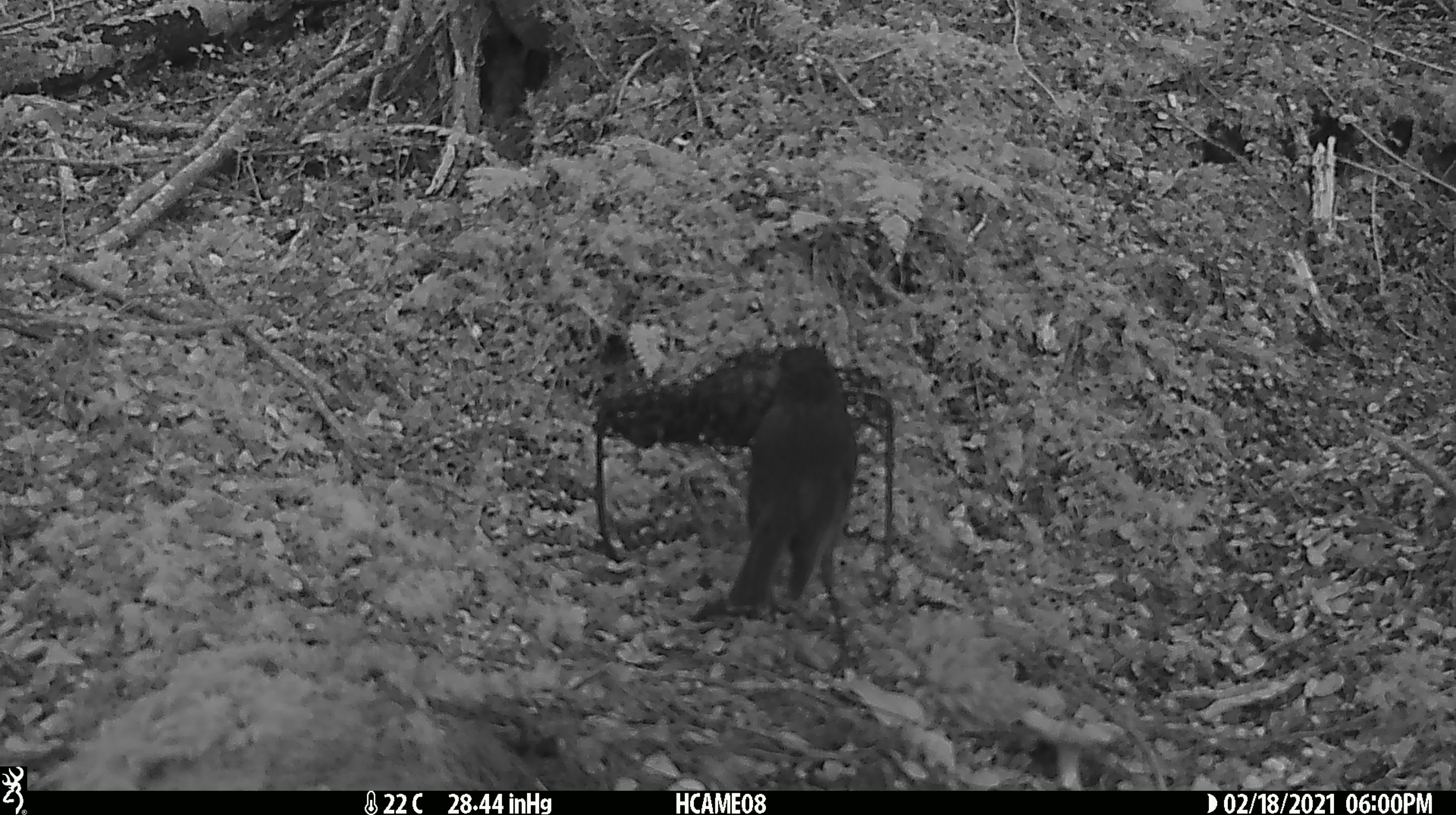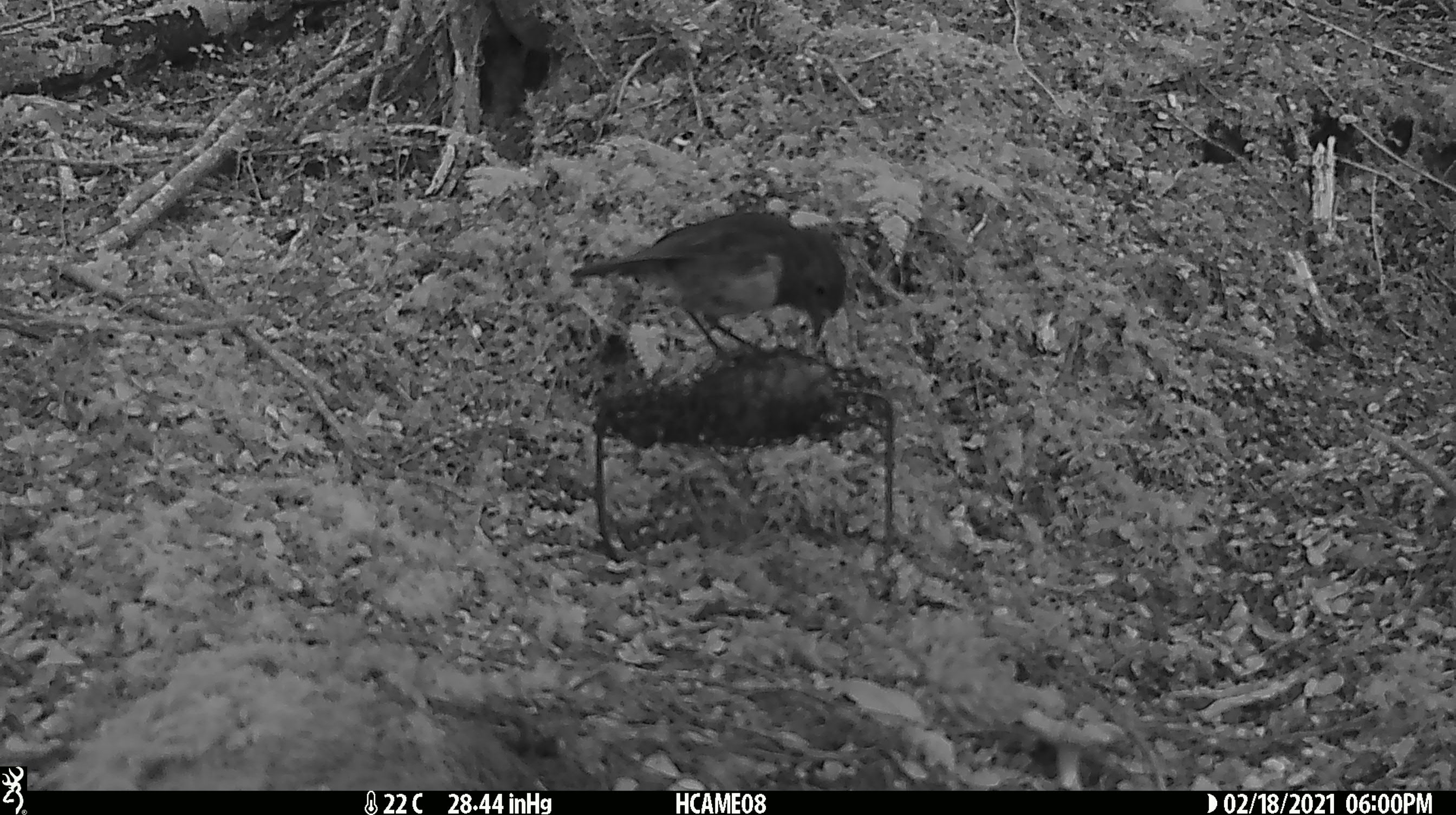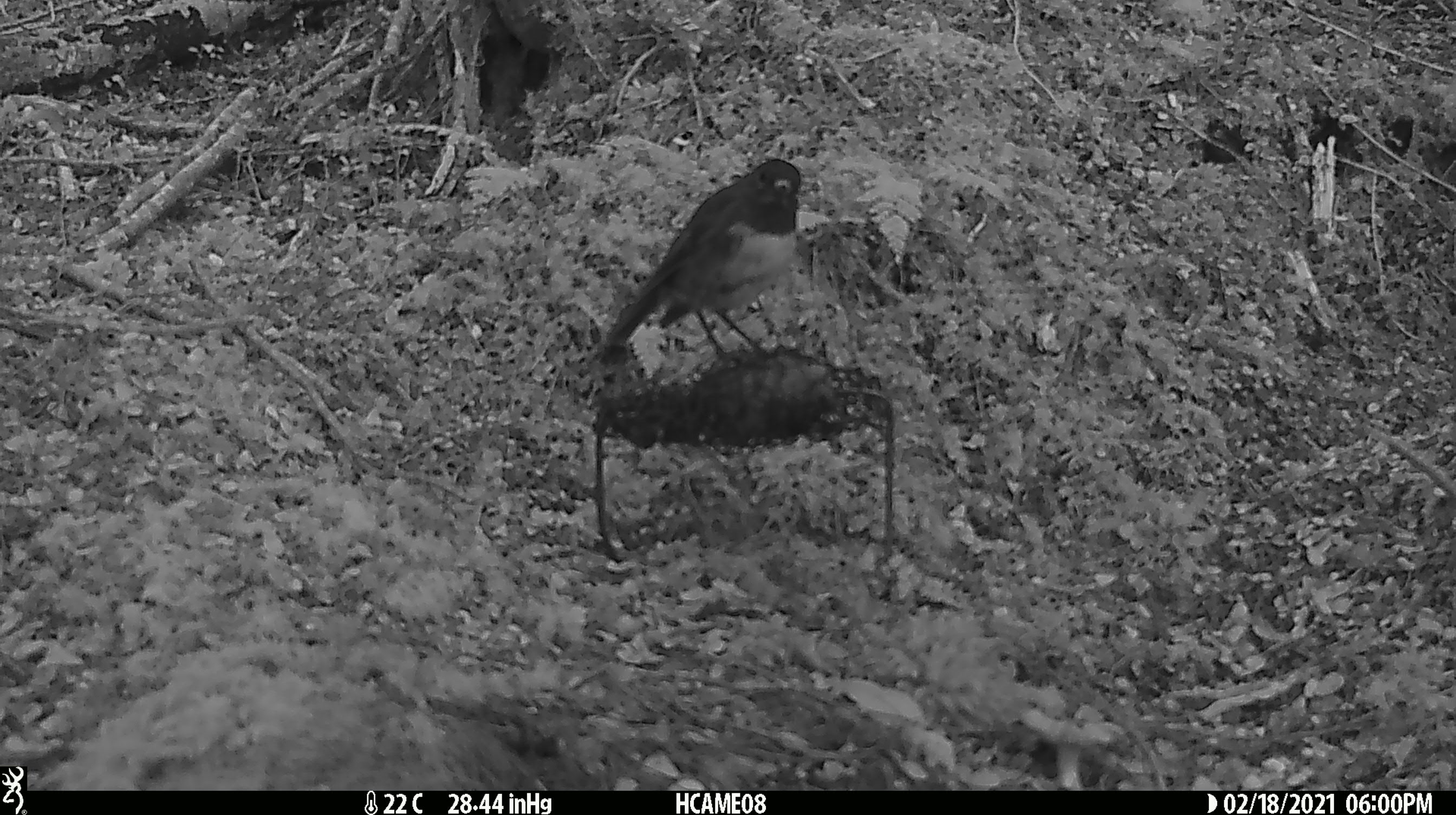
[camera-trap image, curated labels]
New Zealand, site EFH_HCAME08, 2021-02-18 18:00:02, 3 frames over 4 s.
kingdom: Animalia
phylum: Chordata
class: Aves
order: Passeriformes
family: Petroicidae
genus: Petroica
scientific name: Petroica australis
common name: new zealand robin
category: robin